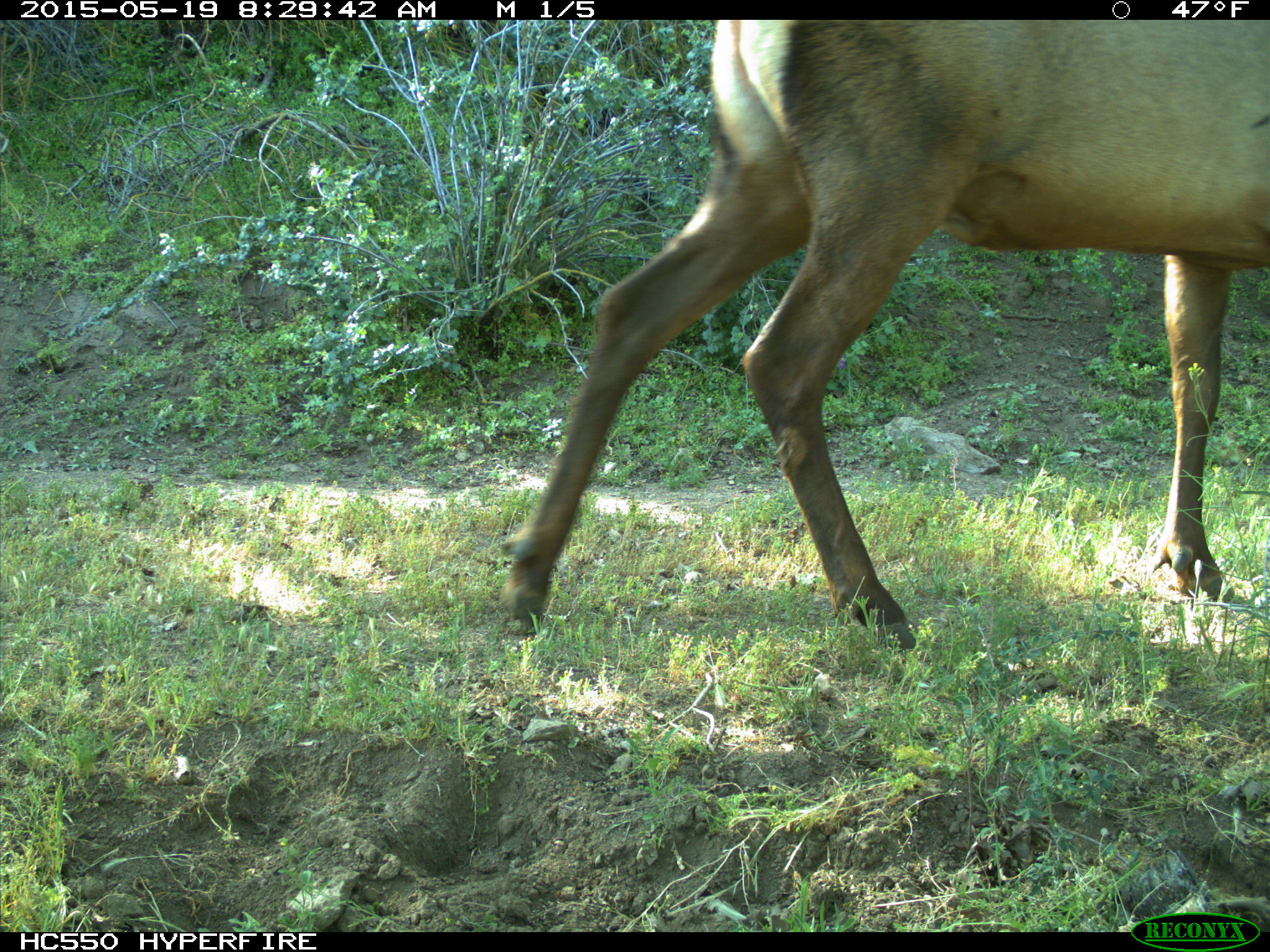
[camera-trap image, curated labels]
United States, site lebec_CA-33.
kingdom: Animalia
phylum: Chordata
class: Mammalia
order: Artiodactyla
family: Cervidae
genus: Cervus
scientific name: Cervus canadensis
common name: elk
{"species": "Cervus canadensis (elk)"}